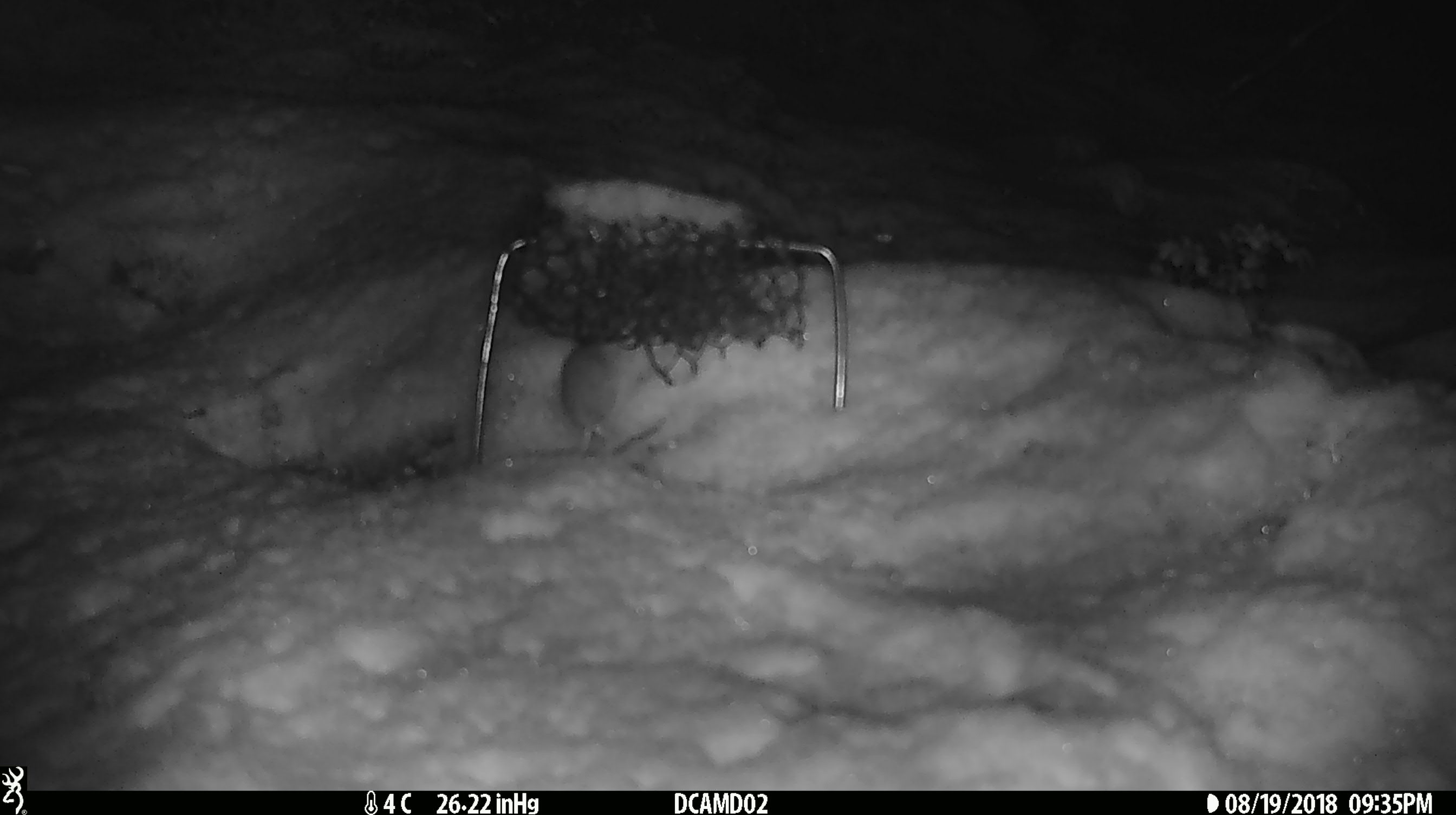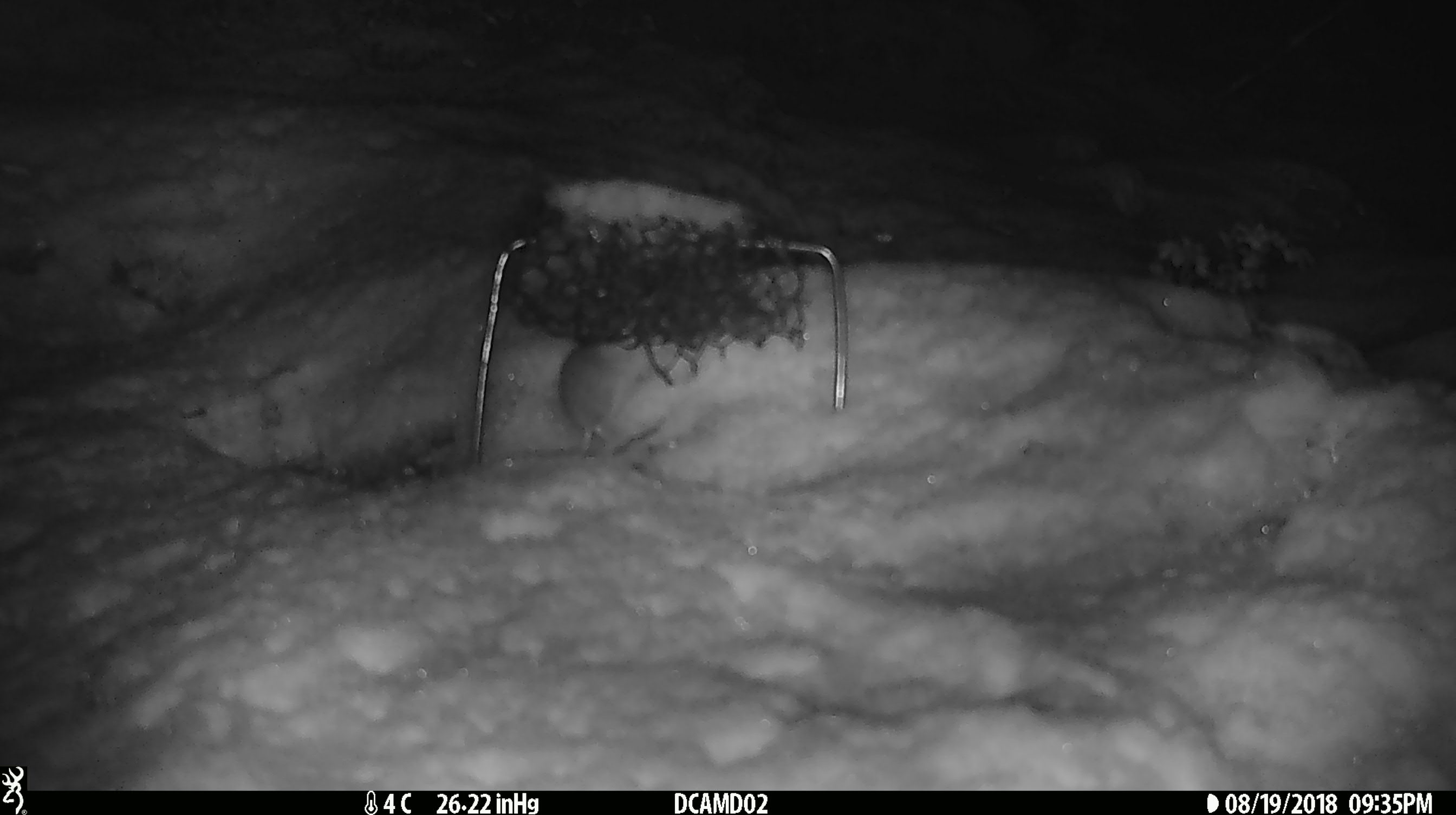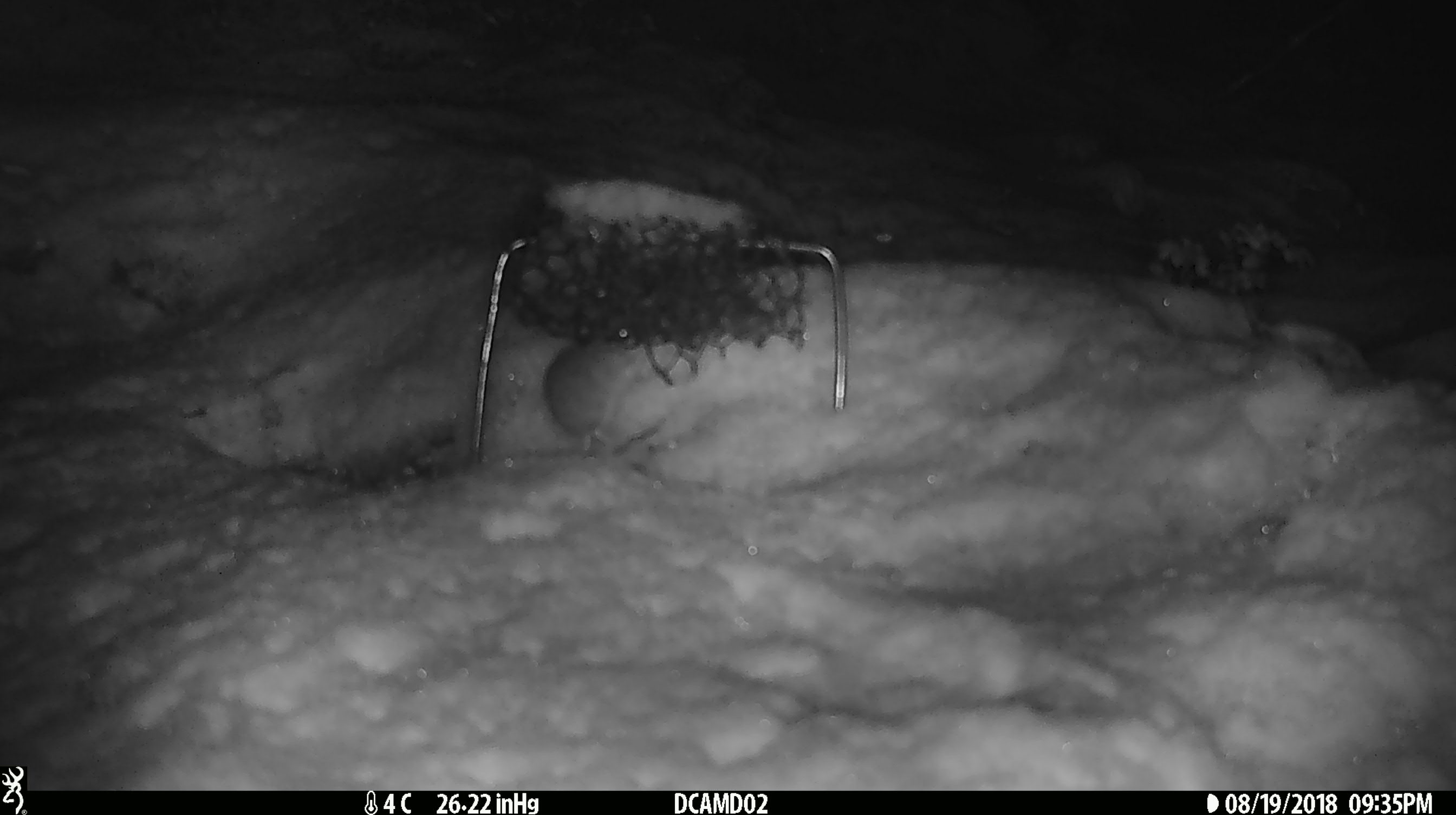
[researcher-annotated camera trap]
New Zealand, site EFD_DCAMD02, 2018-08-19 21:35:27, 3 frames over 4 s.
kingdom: Animalia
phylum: Chordata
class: Mammalia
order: Rodentia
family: Muridae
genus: Mus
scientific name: Mus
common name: mouse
Mouse (Mus).